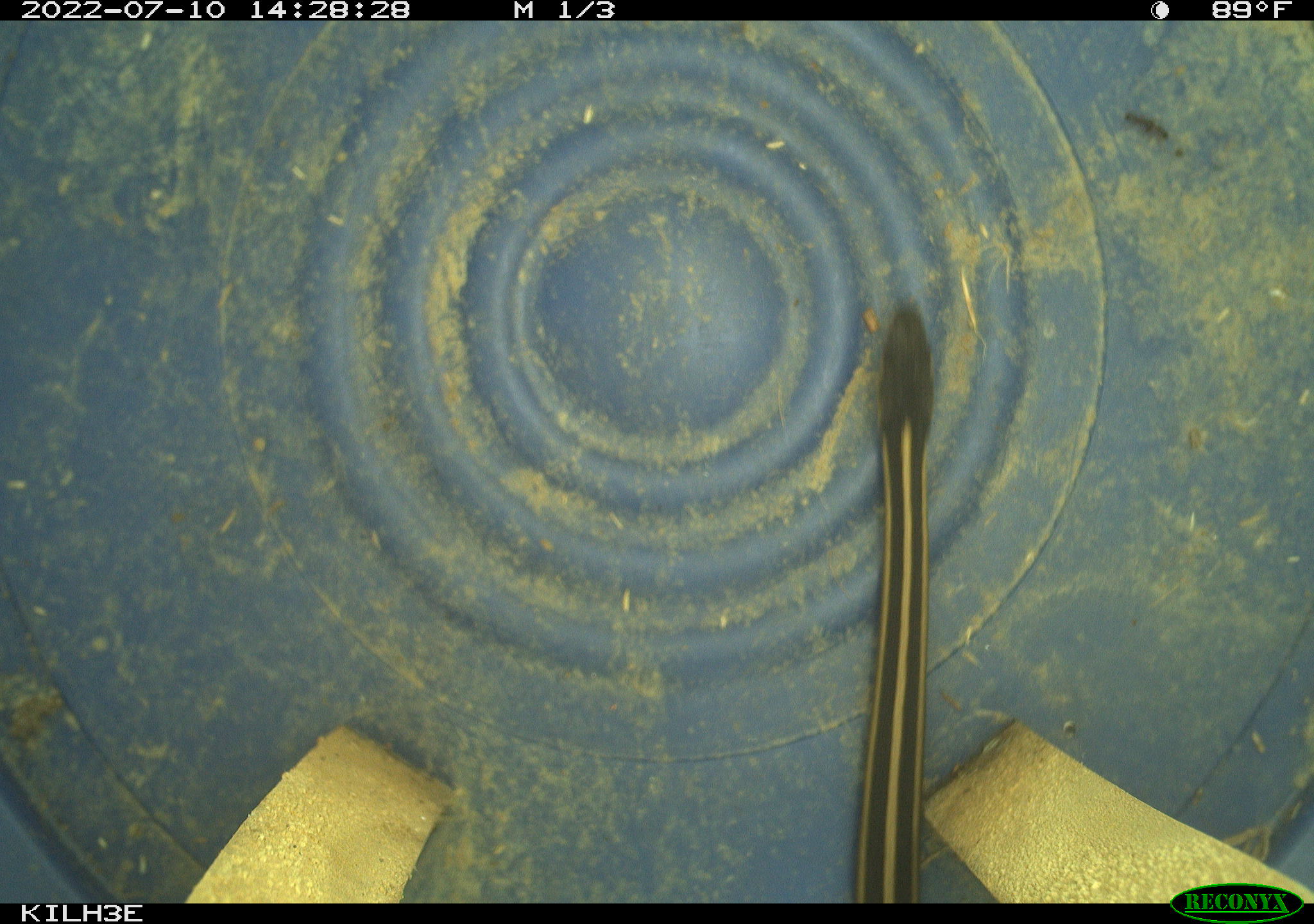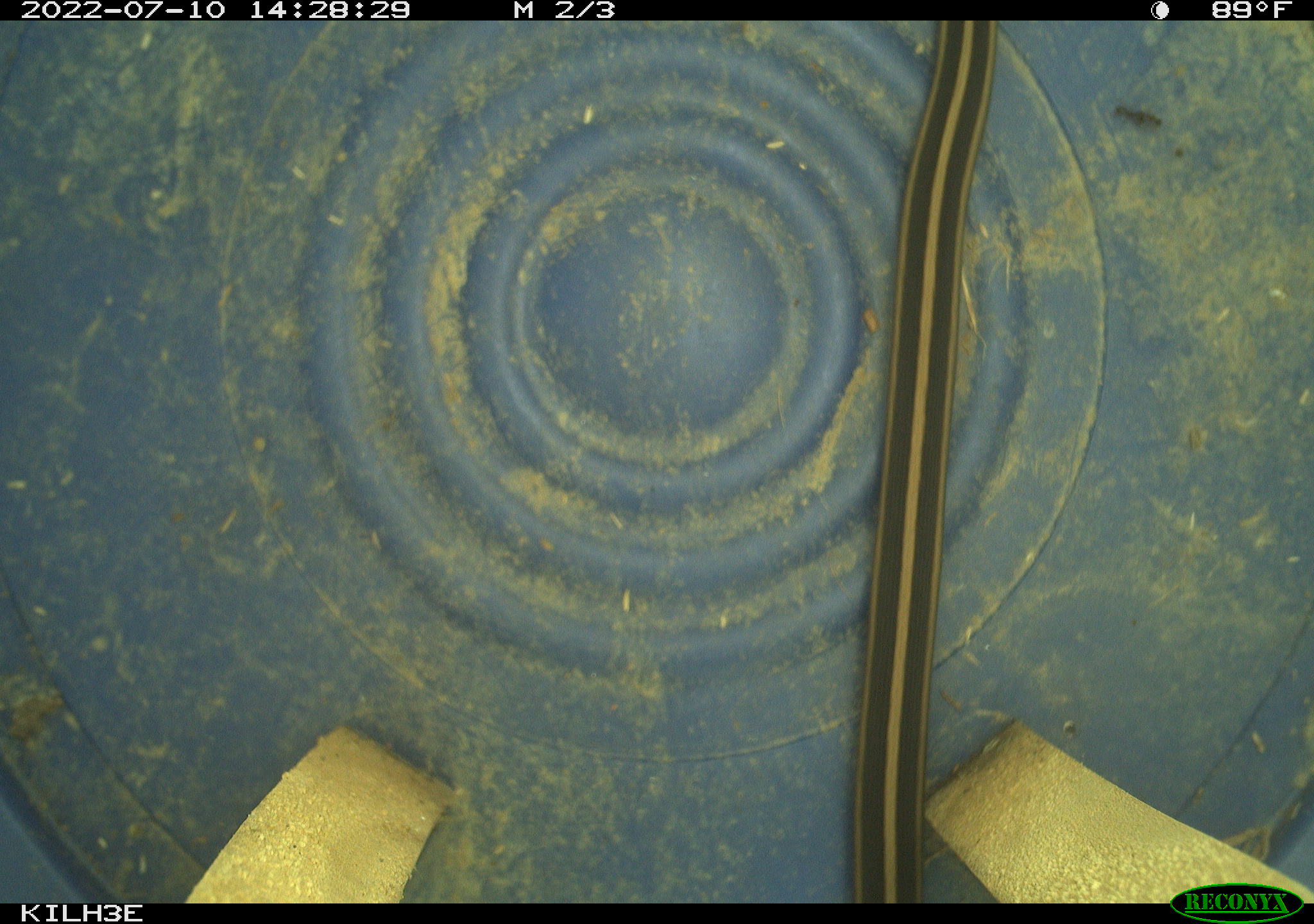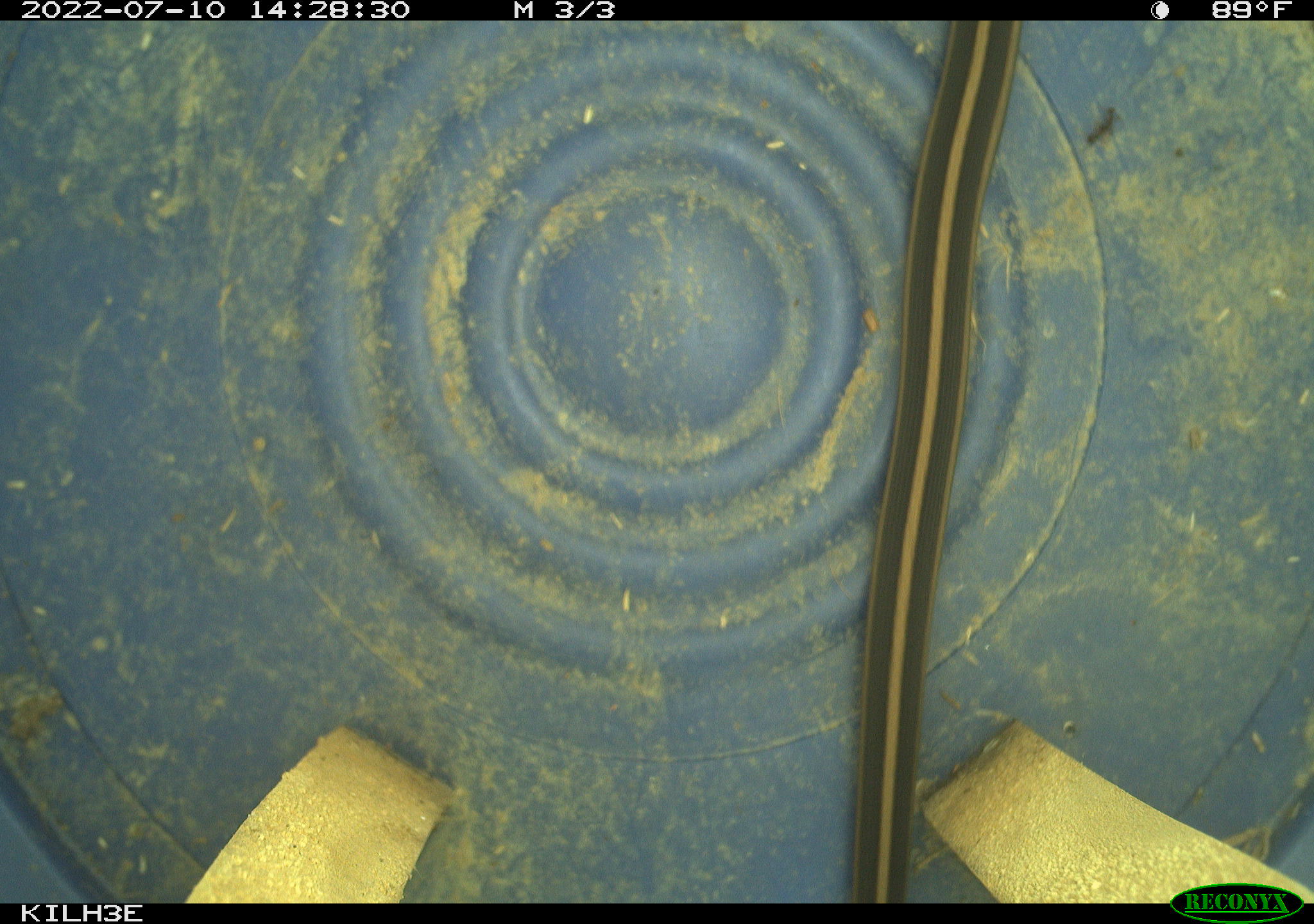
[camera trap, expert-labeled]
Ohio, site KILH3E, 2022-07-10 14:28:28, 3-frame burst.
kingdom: Animalia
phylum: Chordata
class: Reptilia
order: Squamata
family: Colubridae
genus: Thamnophis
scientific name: Thamnophis sirtalis sirtalis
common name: eastern gartersnake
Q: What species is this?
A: Eastern gartersnake (Thamnophis sirtalis sirtalis).